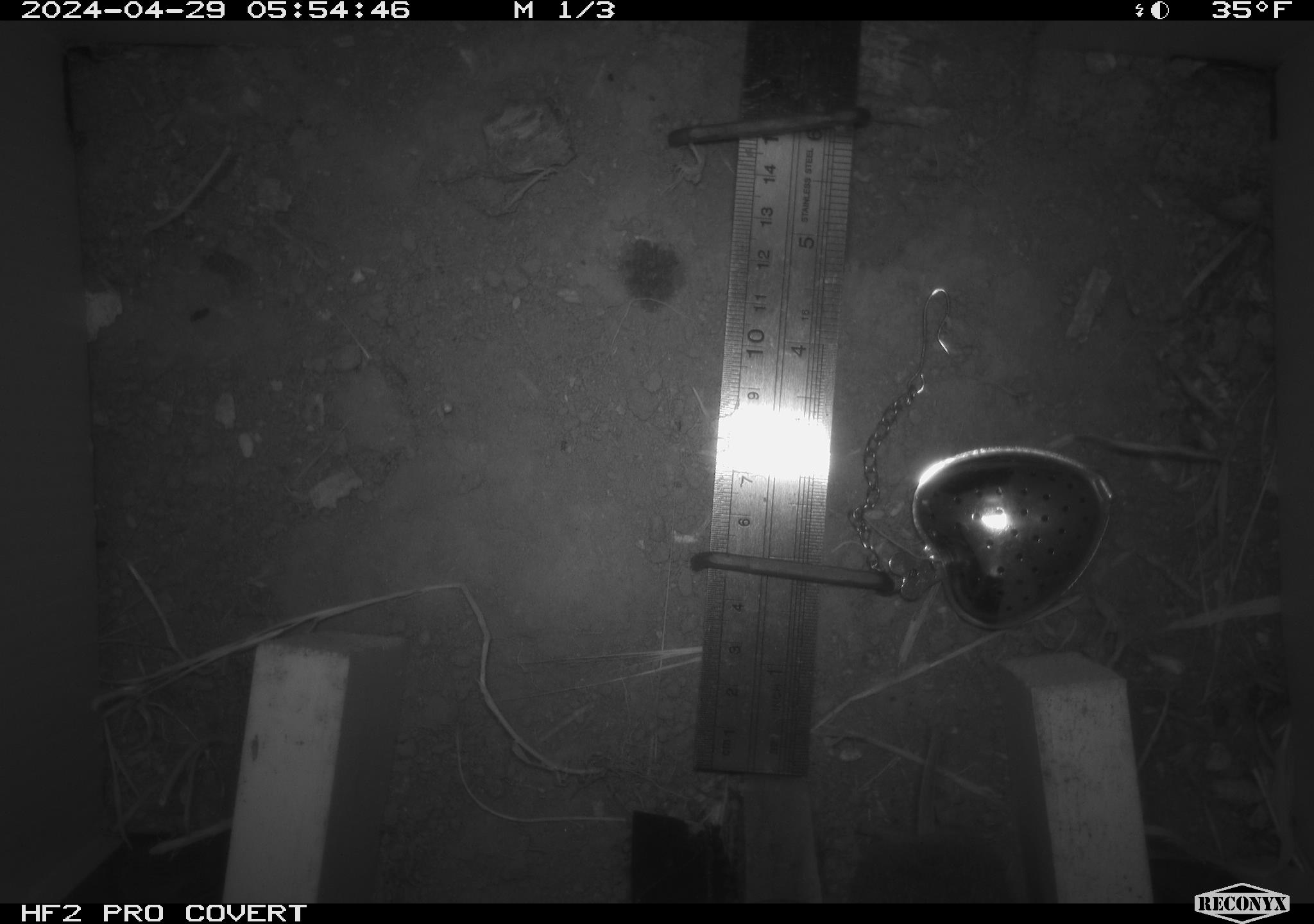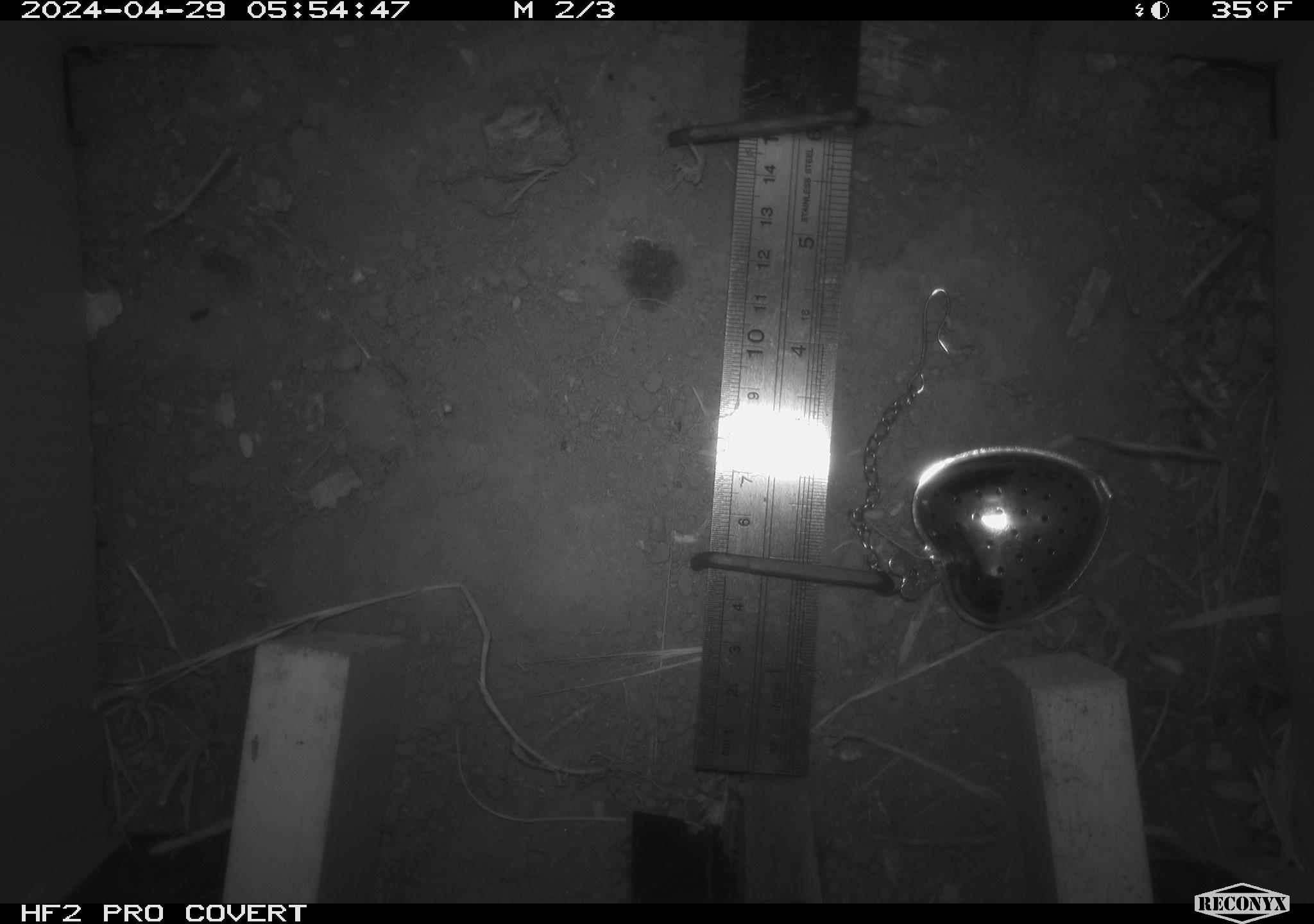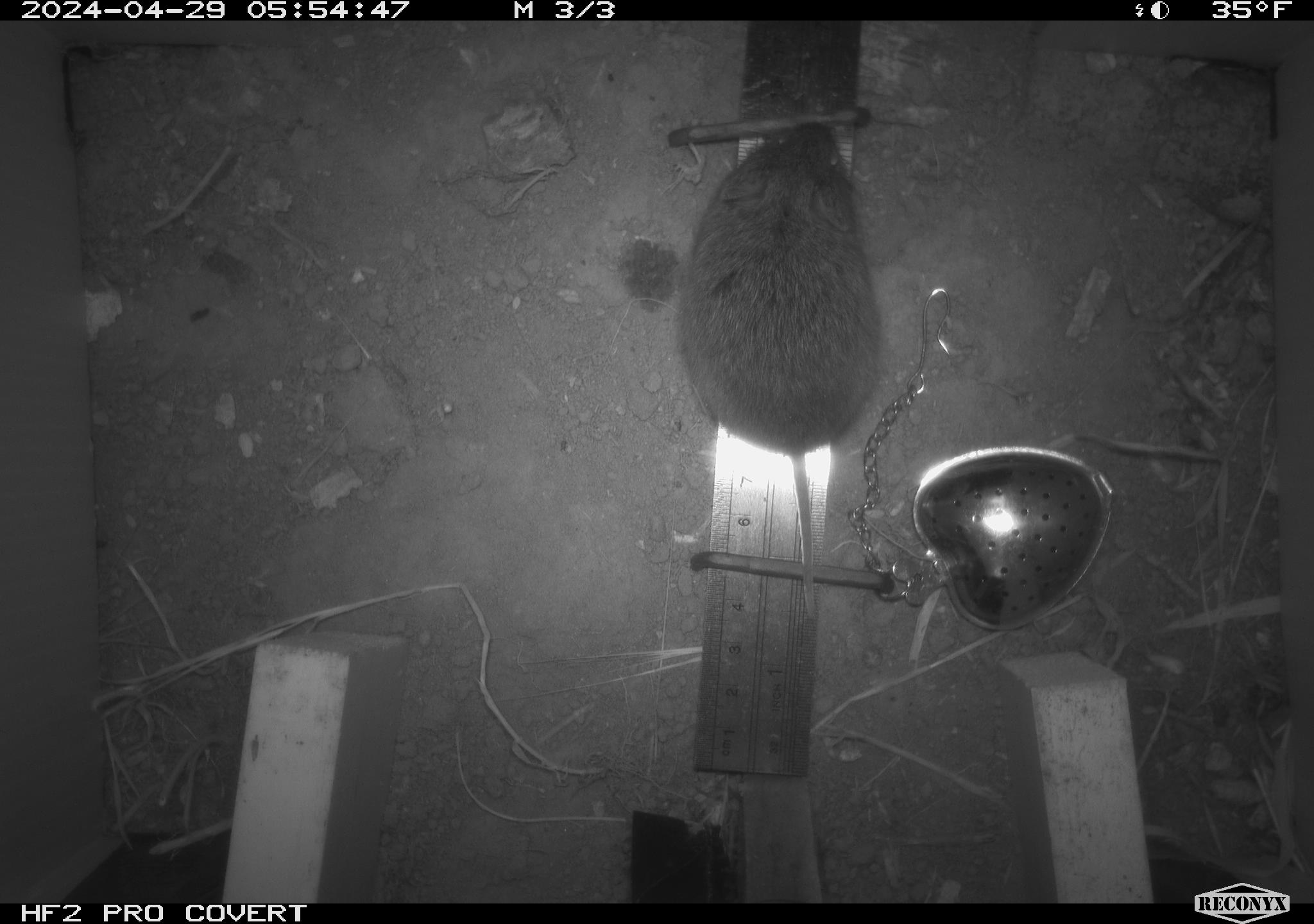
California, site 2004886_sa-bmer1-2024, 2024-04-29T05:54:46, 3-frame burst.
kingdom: Animalia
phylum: Chordata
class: Mammalia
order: Rodentia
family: Cricetidae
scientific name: Arvicolinae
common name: voles, lemmings, and muskrats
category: arvicolinae subfamily